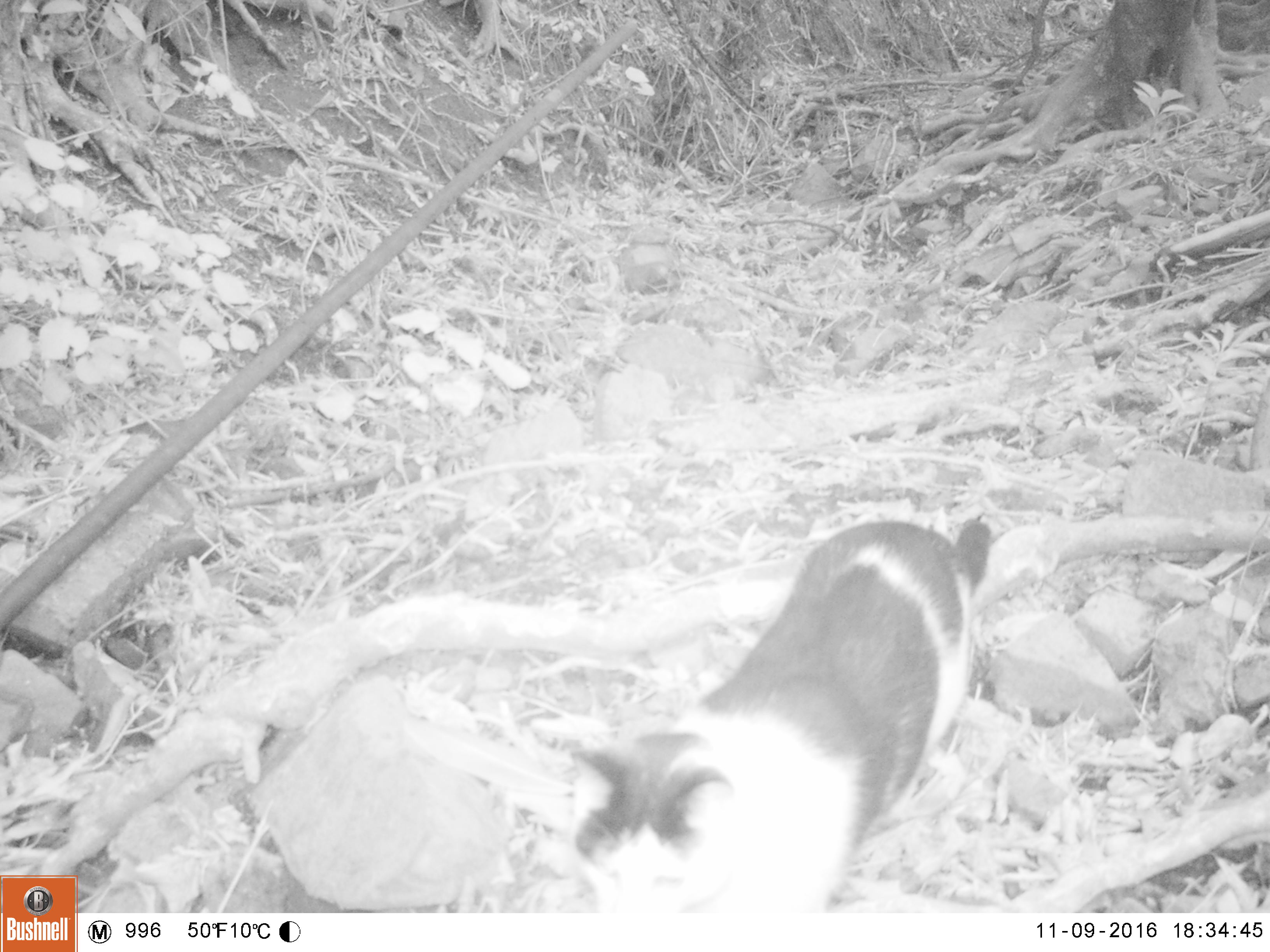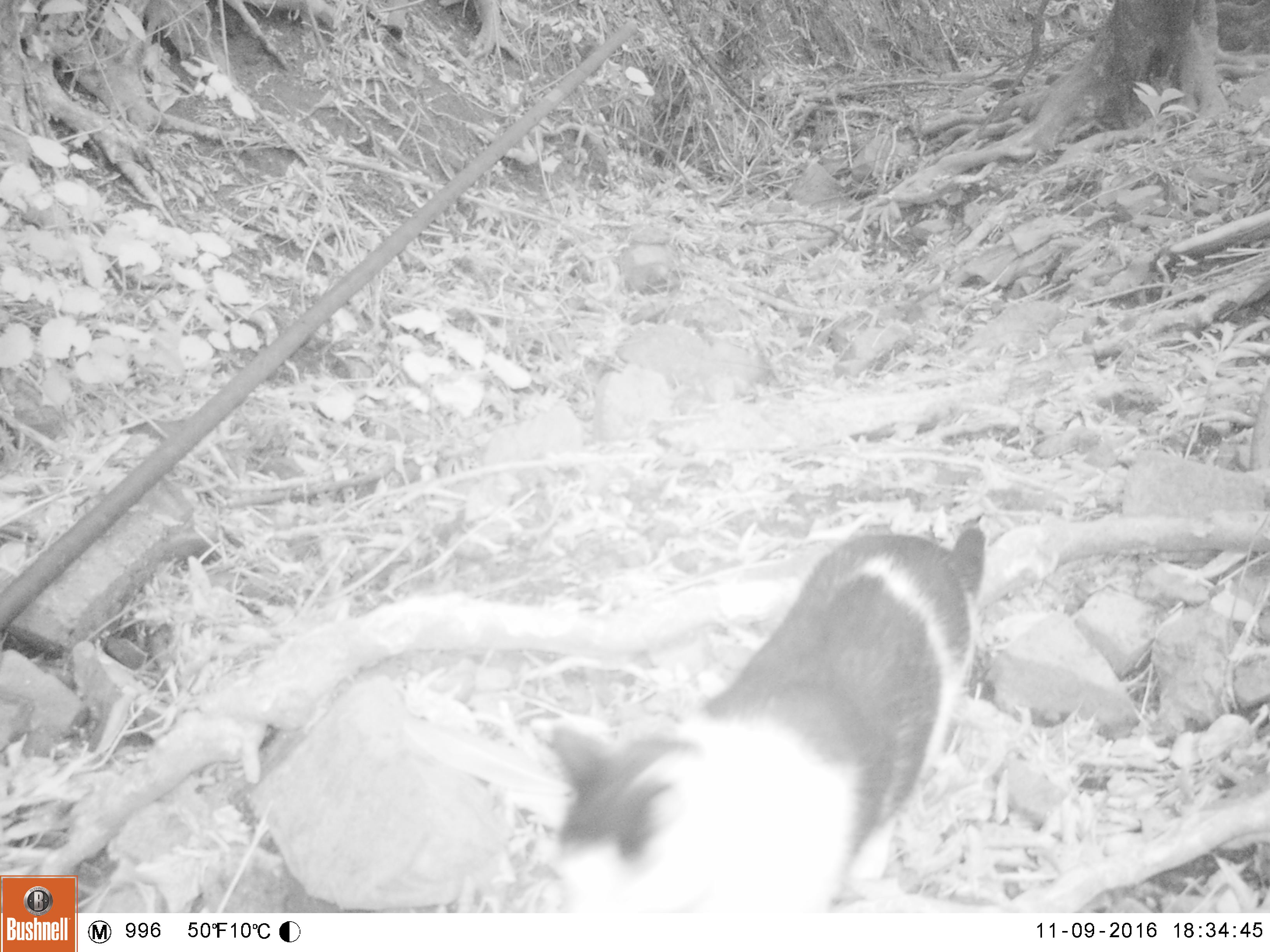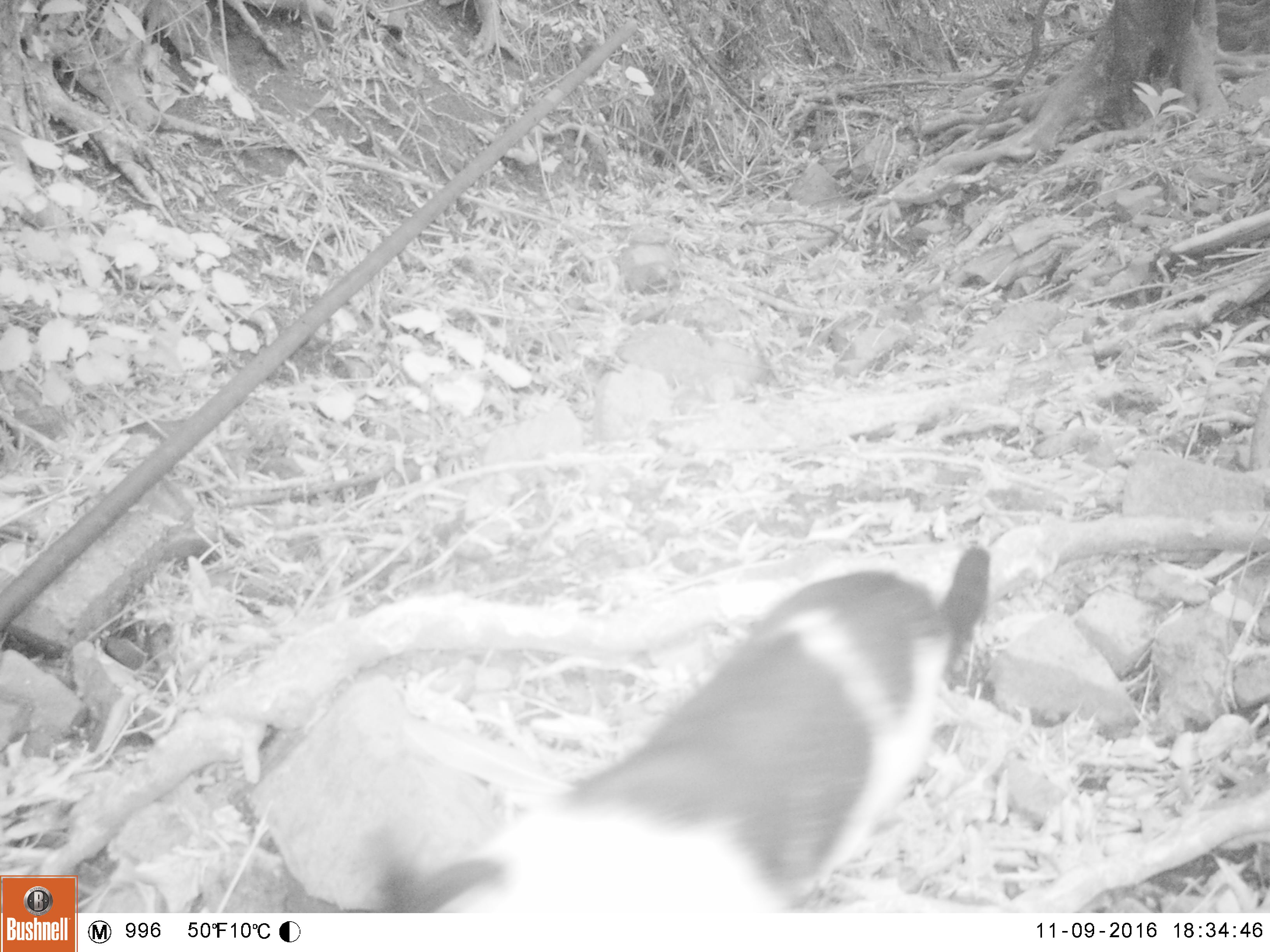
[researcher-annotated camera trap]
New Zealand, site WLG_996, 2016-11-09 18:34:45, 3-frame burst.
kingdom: Animalia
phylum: Chordata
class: Mammalia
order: Carnivora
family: Felidae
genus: Felis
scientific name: Felis catus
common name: domestic cat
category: cat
Cat (domestic cat) (Felis catus).